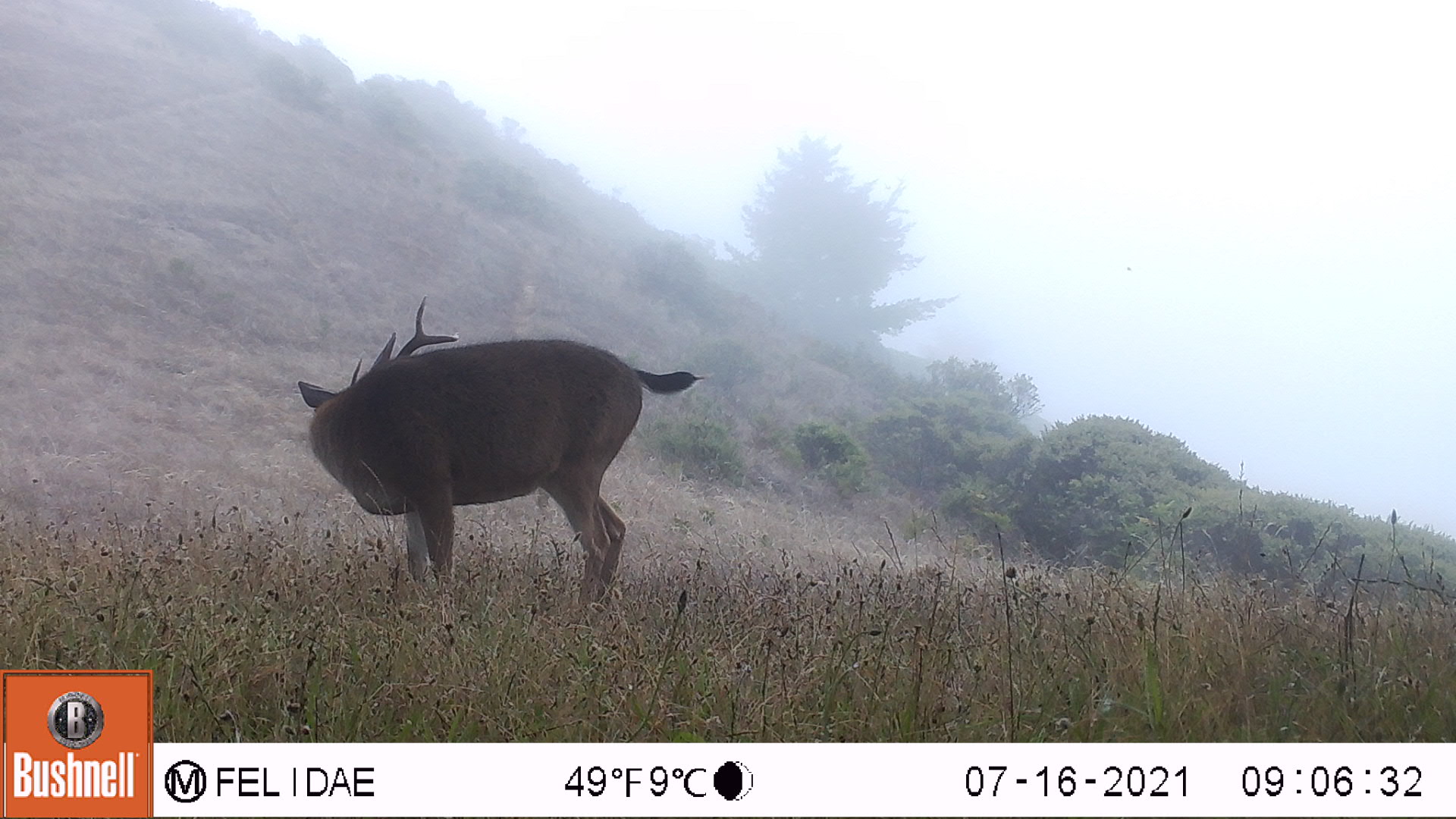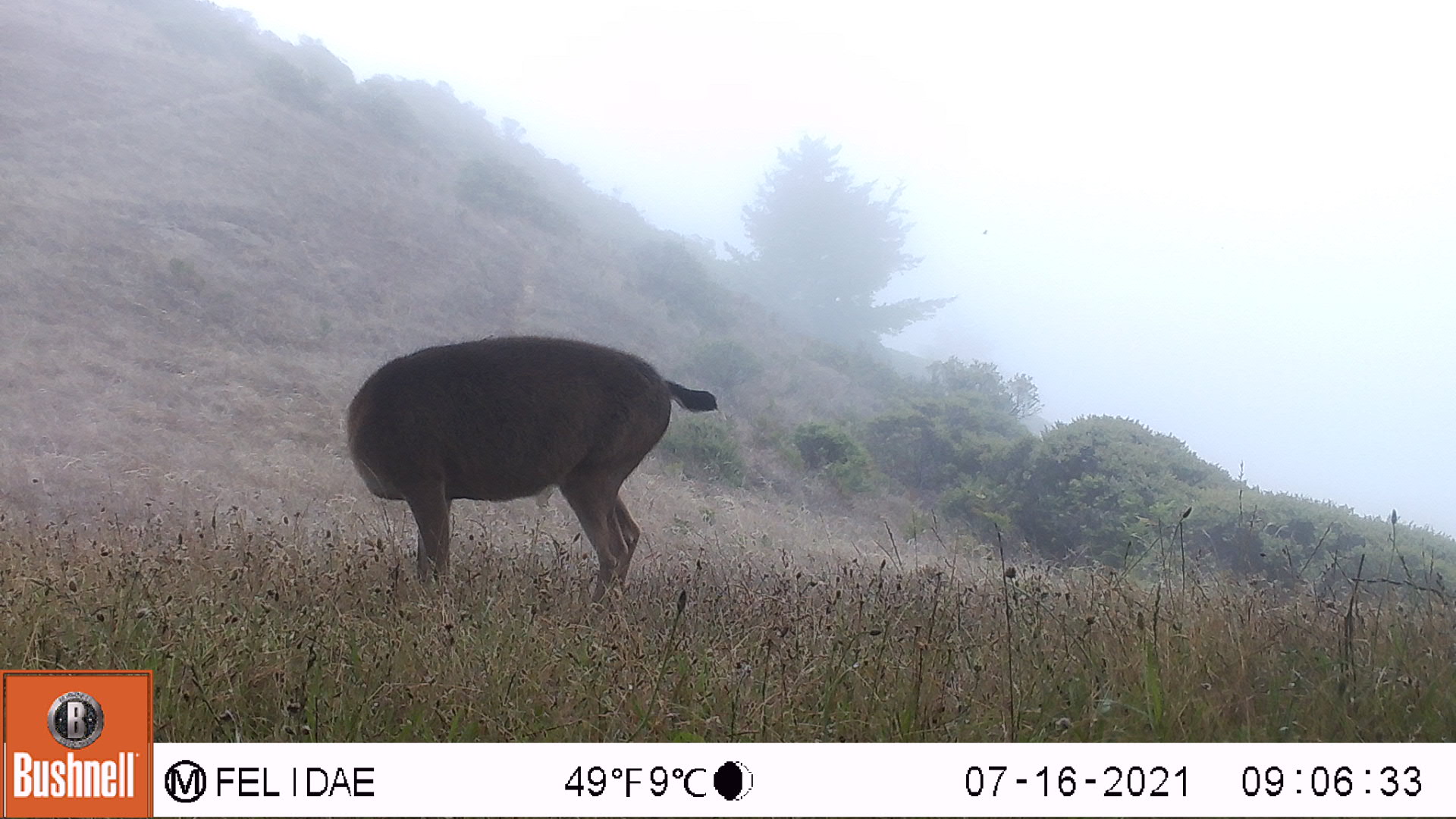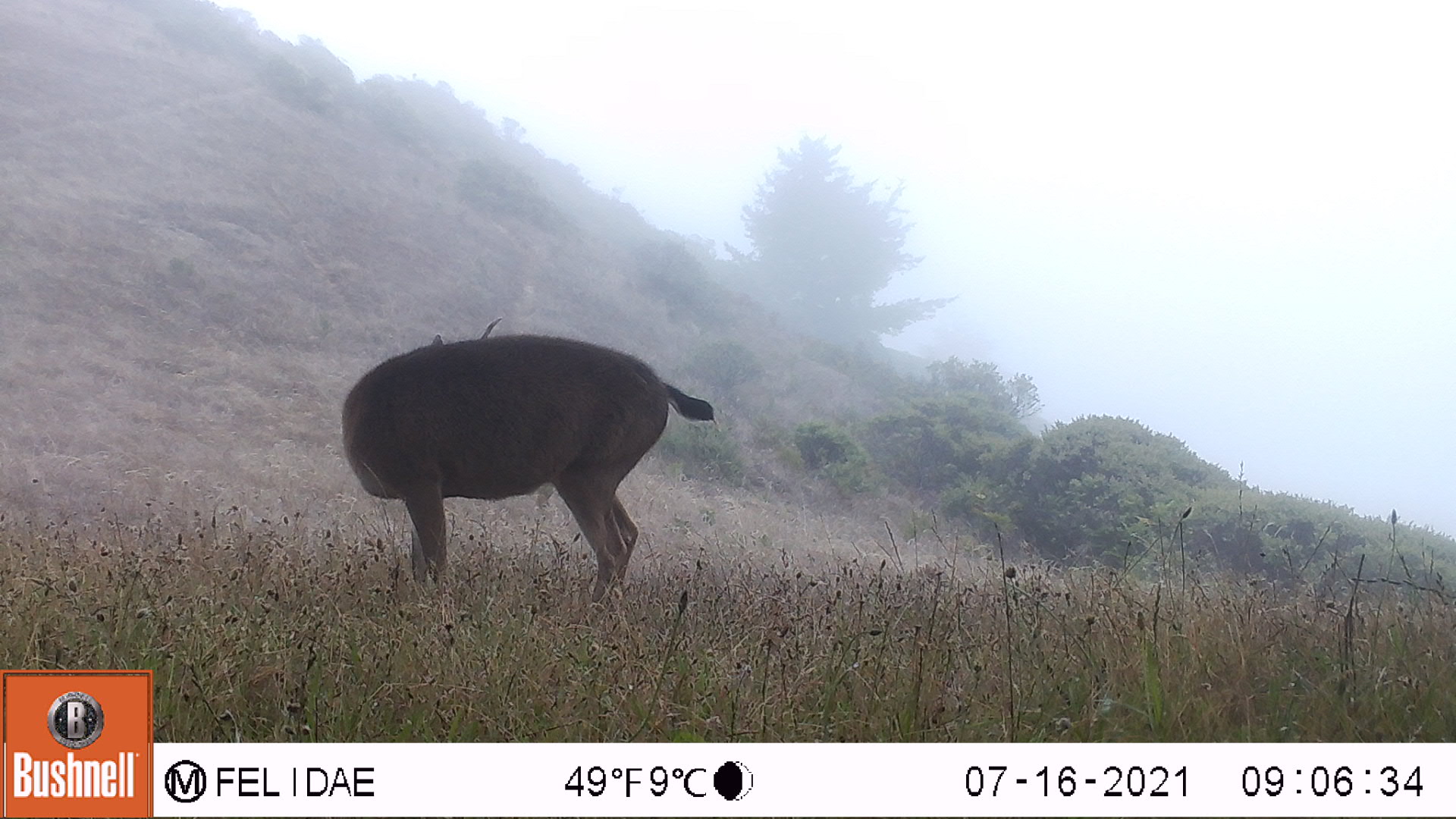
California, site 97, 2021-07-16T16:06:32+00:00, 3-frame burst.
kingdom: Animalia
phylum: Chordata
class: Mammalia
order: Artiodactyla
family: Cervidae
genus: Odocoileus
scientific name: Odocoileus hemionus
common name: mule deer